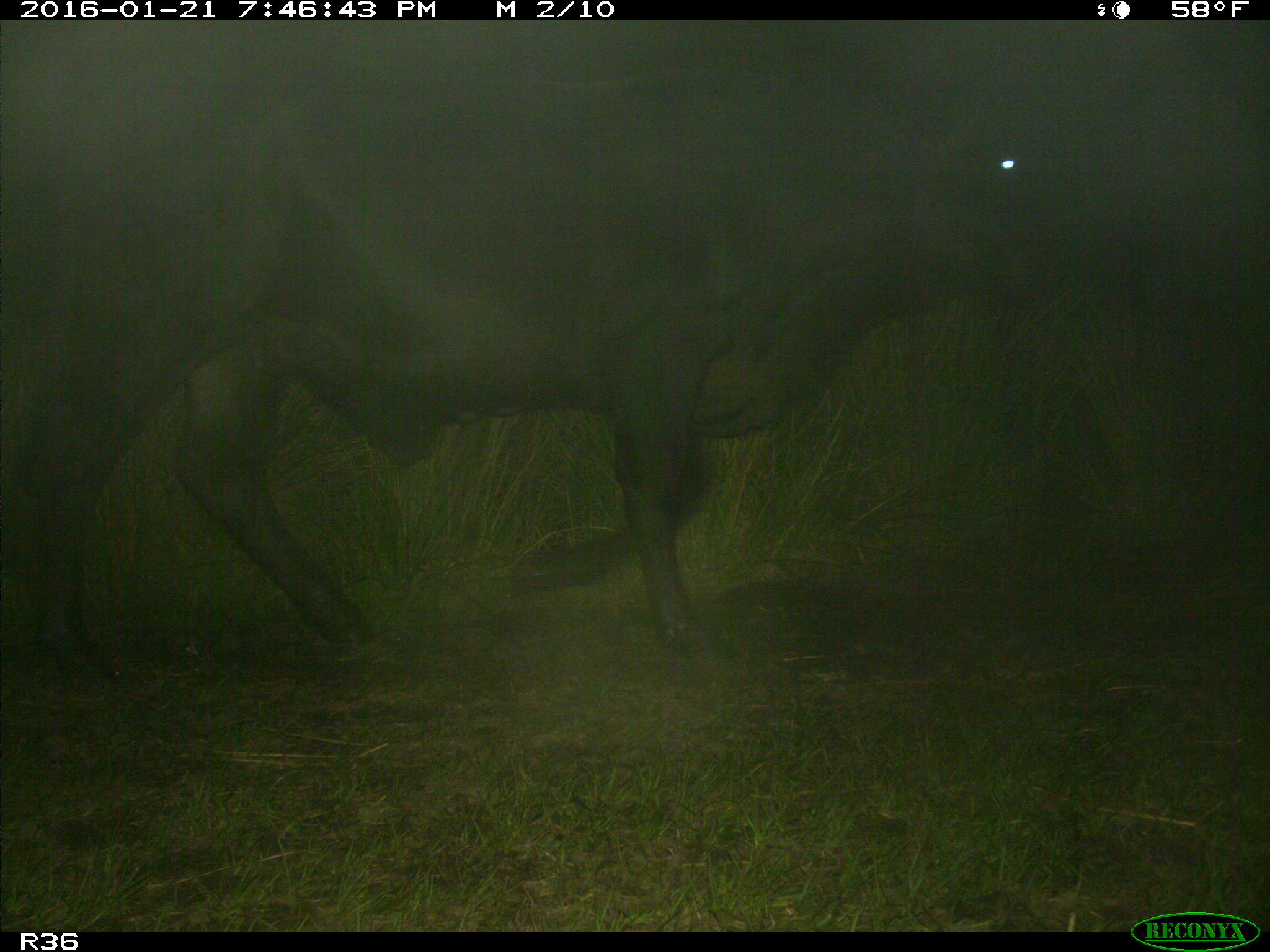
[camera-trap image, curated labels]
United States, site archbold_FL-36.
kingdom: Animalia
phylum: Chordata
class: Mammalia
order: Artiodactyla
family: Bovidae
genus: Bos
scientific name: Bos taurus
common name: domestic cow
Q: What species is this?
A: Bos taurus (domestic cow).